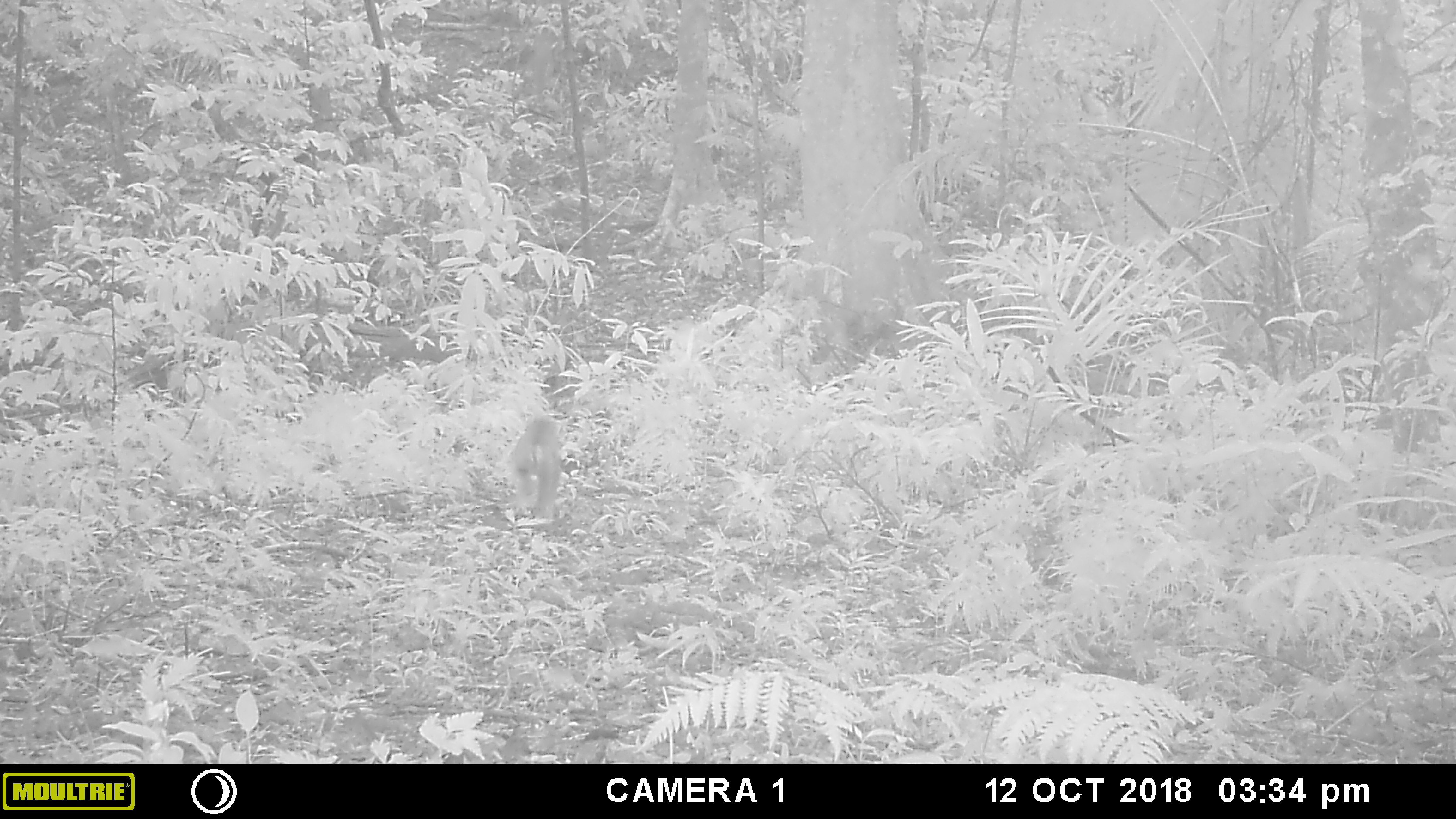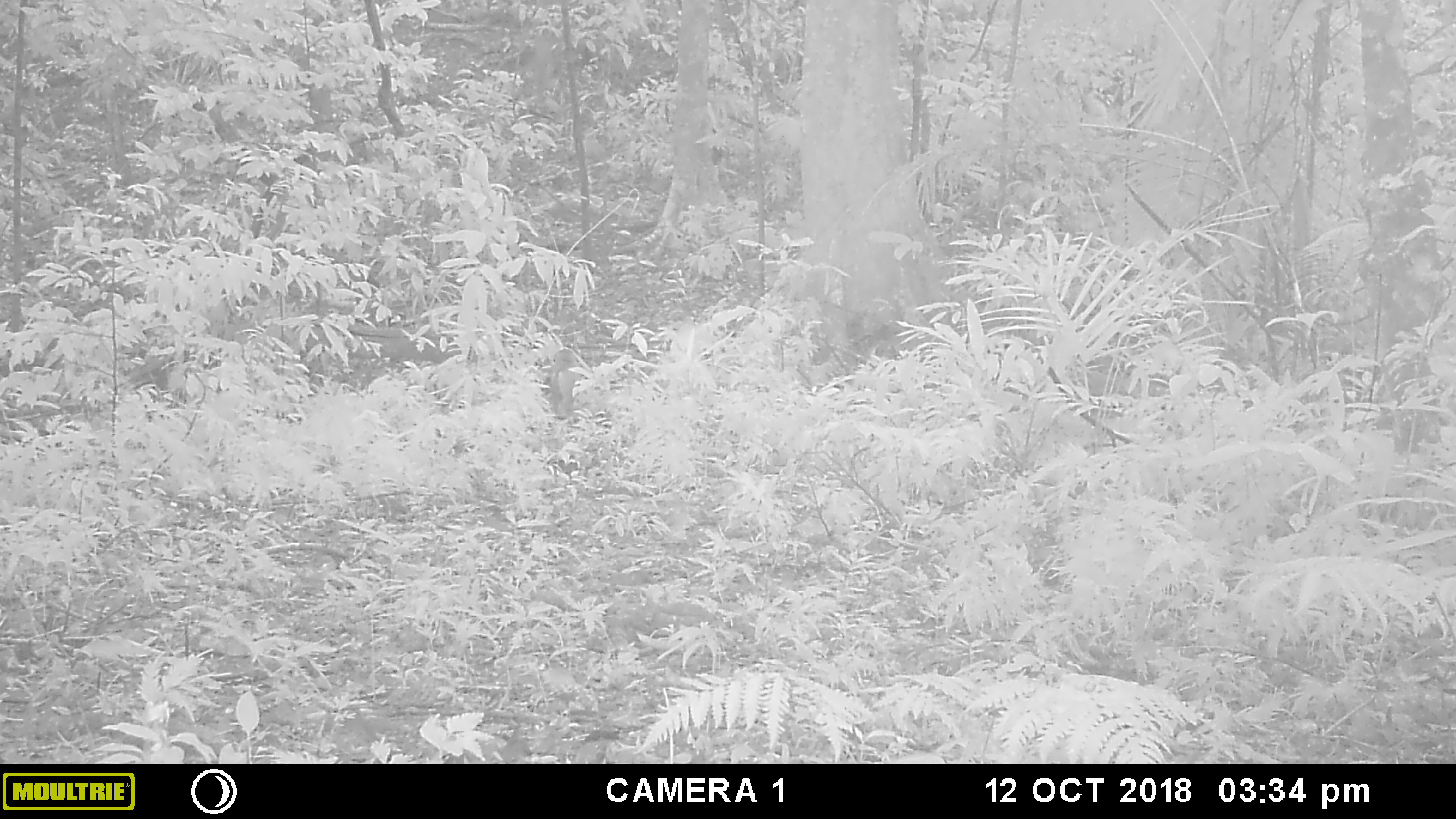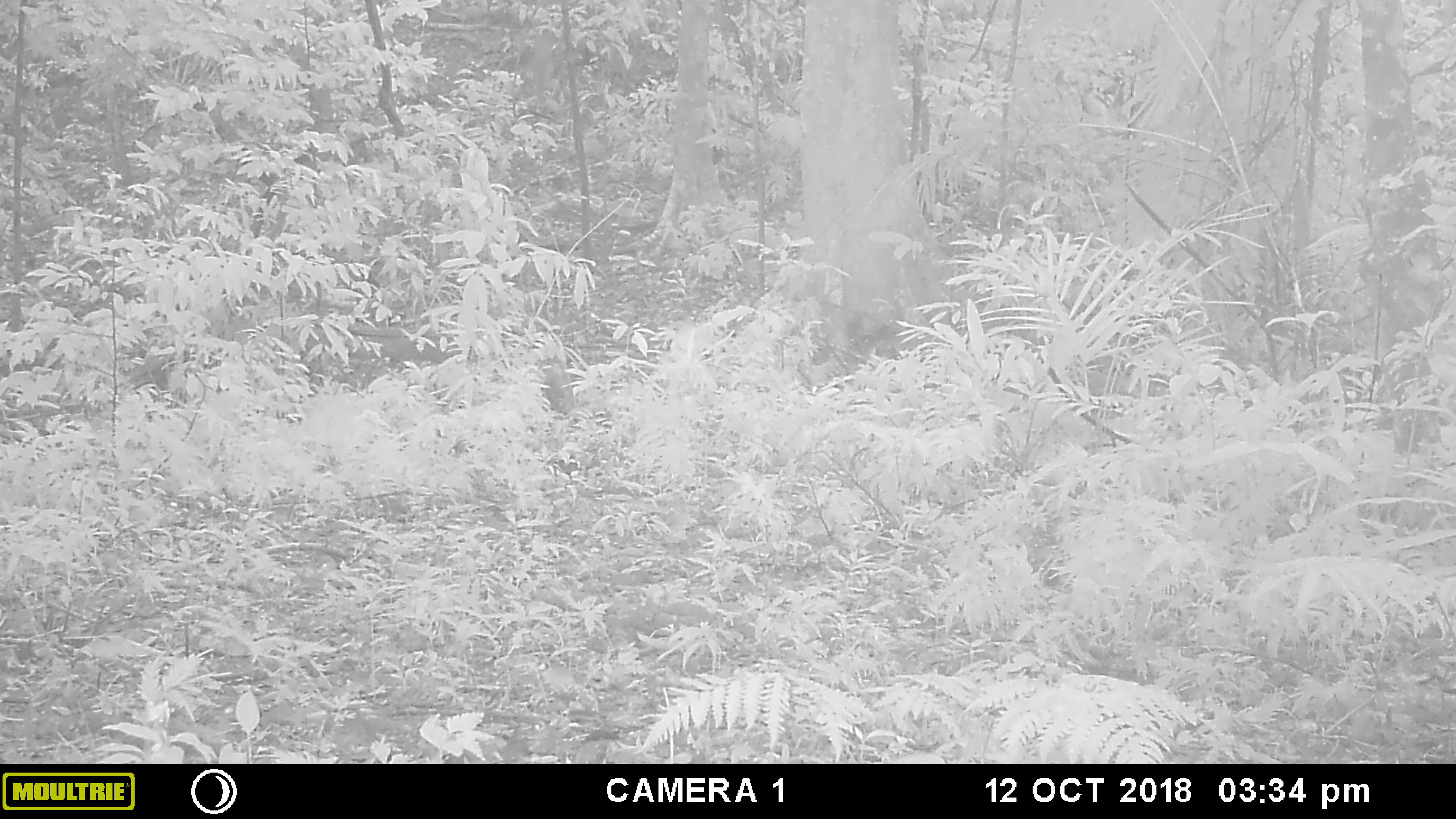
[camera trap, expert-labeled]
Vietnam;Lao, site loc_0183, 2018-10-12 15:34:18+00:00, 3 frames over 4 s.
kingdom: Animalia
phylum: Chordata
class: Mammalia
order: Primates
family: Cercopithecidae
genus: Macaca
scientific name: Macaca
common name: macaque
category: unidentified macaque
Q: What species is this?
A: Unidentified macaque (macaque) (Macaca).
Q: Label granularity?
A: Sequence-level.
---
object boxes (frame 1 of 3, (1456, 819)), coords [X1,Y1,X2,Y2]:
unidentified macaque: [512,414,562,517]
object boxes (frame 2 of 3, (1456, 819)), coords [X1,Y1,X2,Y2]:
unidentified macaque: [549,347,578,418]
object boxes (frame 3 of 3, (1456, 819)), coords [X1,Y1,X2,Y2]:
unidentified macaque: [540,356,575,413]